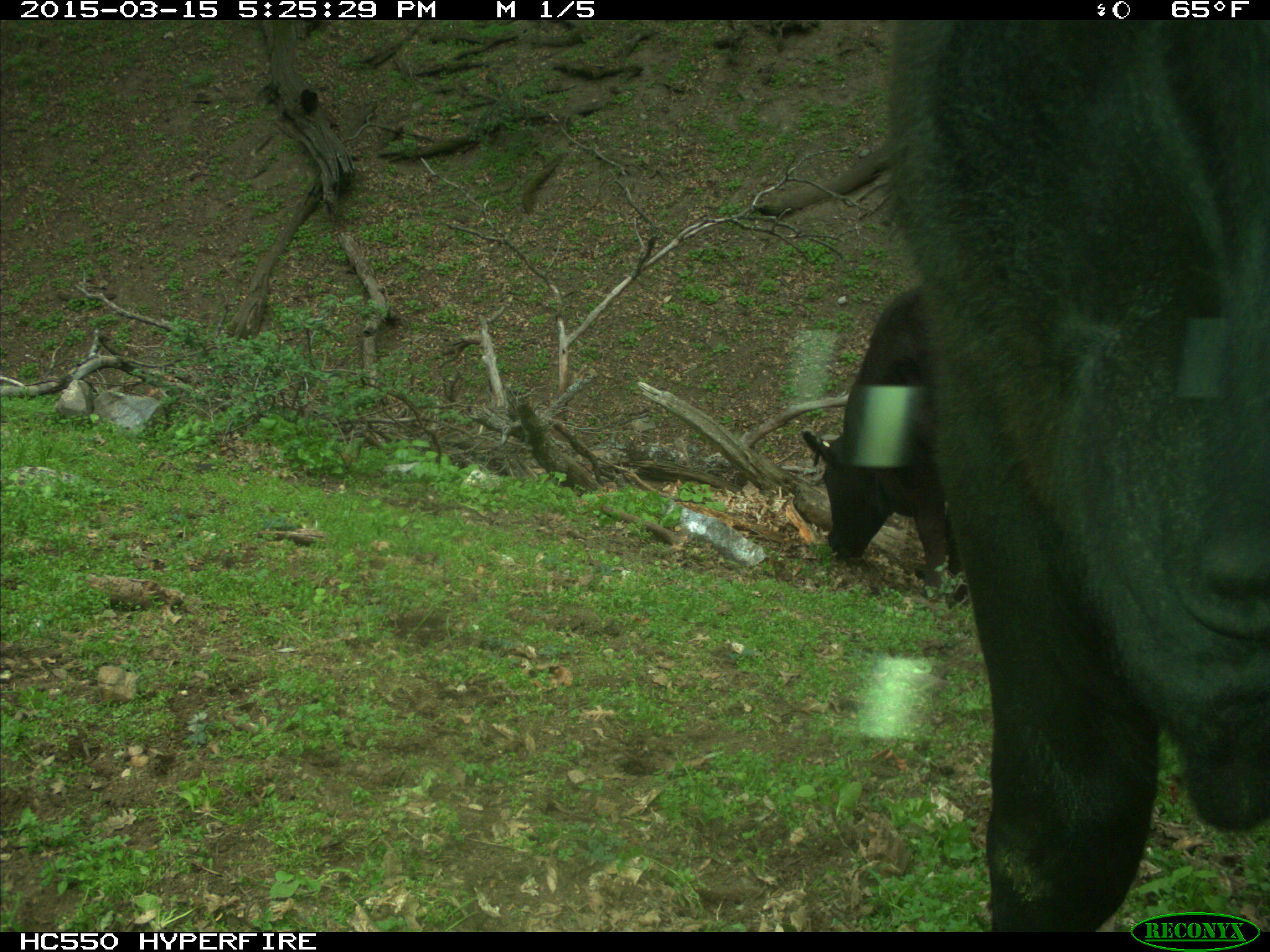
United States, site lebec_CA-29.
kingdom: Animalia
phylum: Chordata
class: Mammalia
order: Artiodactyla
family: Bovidae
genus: Bos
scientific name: Bos taurus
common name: domestic cow